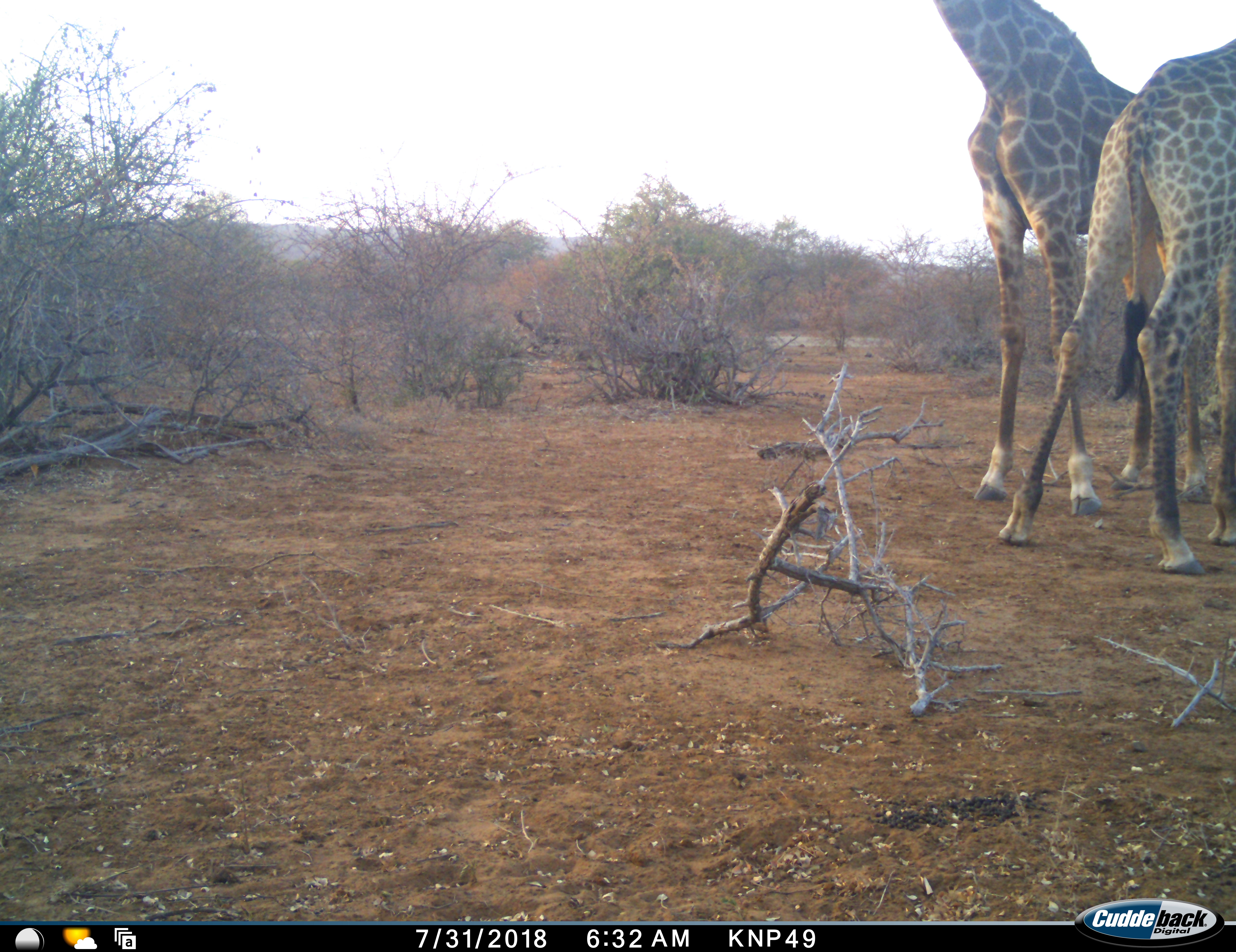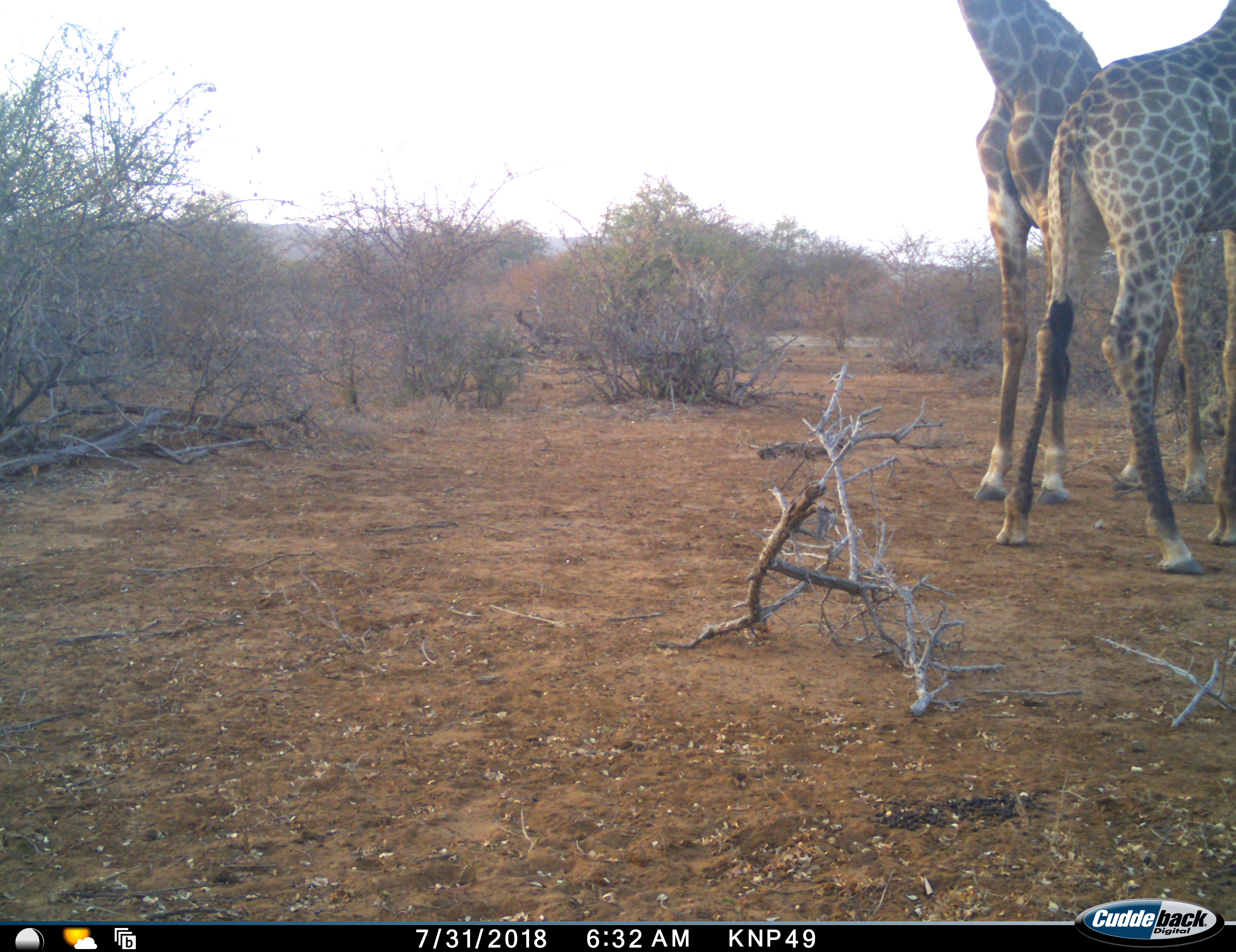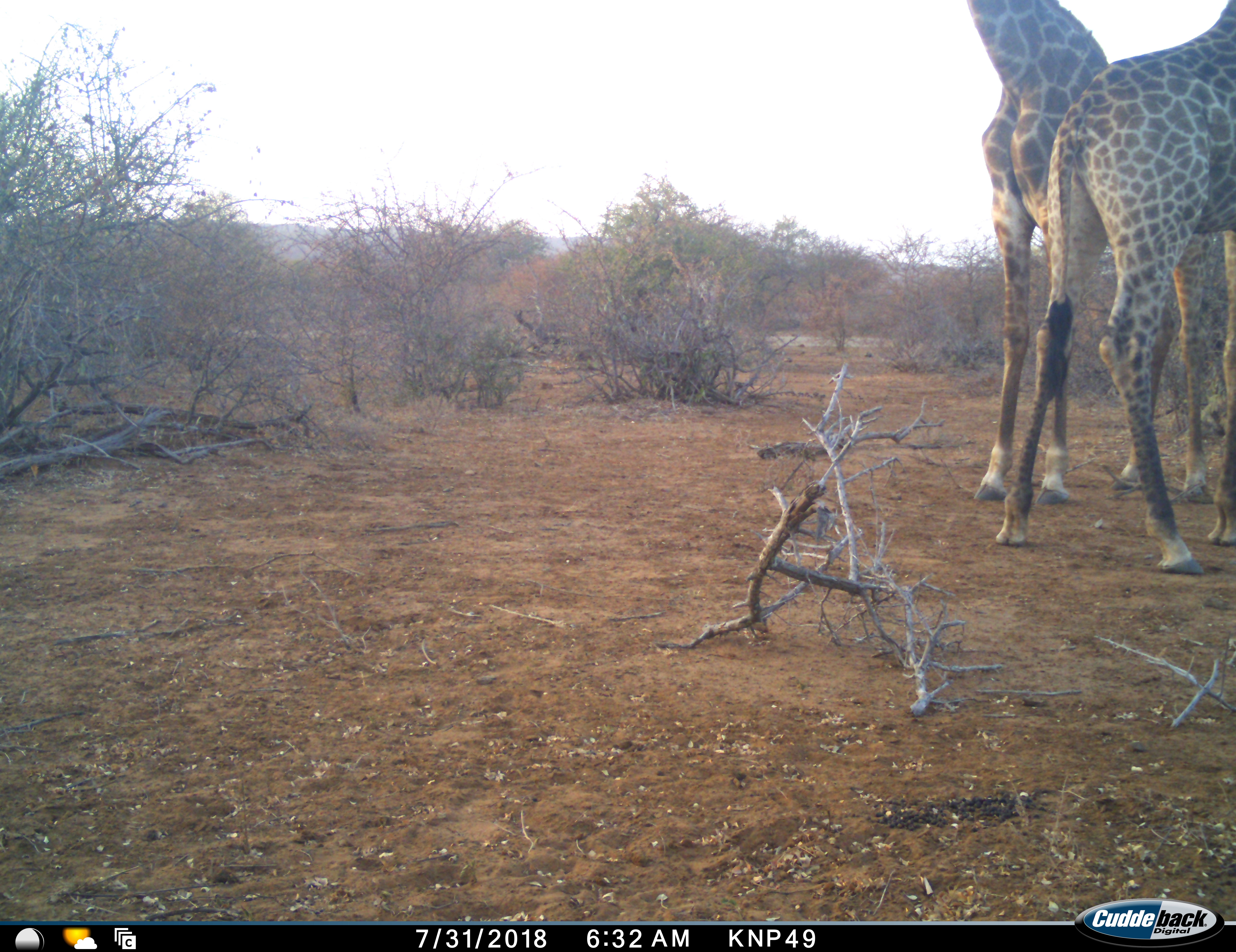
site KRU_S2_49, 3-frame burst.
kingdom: Animalia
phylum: Chordata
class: Mammalia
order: Artiodactyla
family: Giraffidae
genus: Giraffa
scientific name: Giraffa camelopardalis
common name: giraffe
Giraffe (Giraffa camelopardalis), count 2. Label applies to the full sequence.